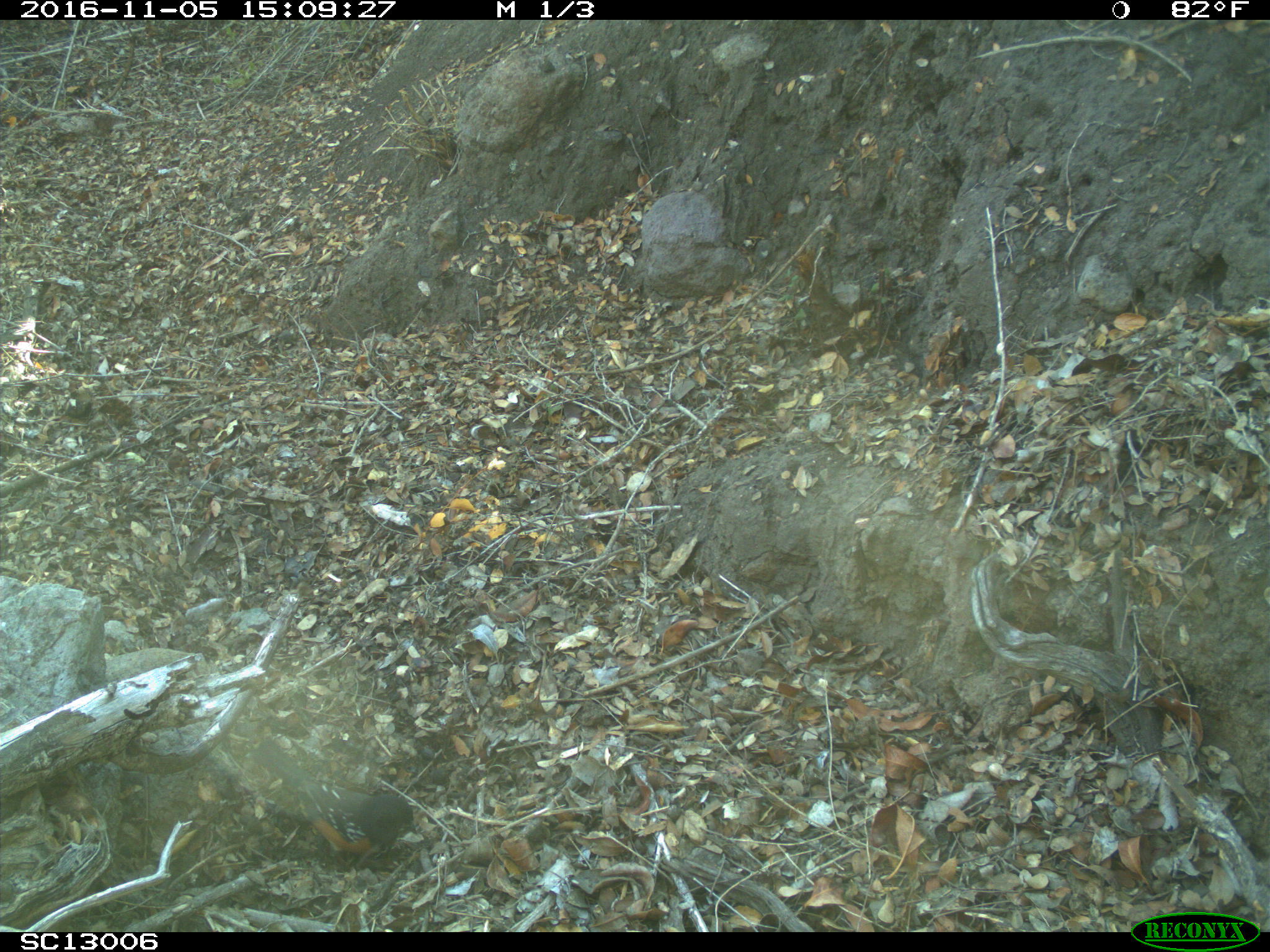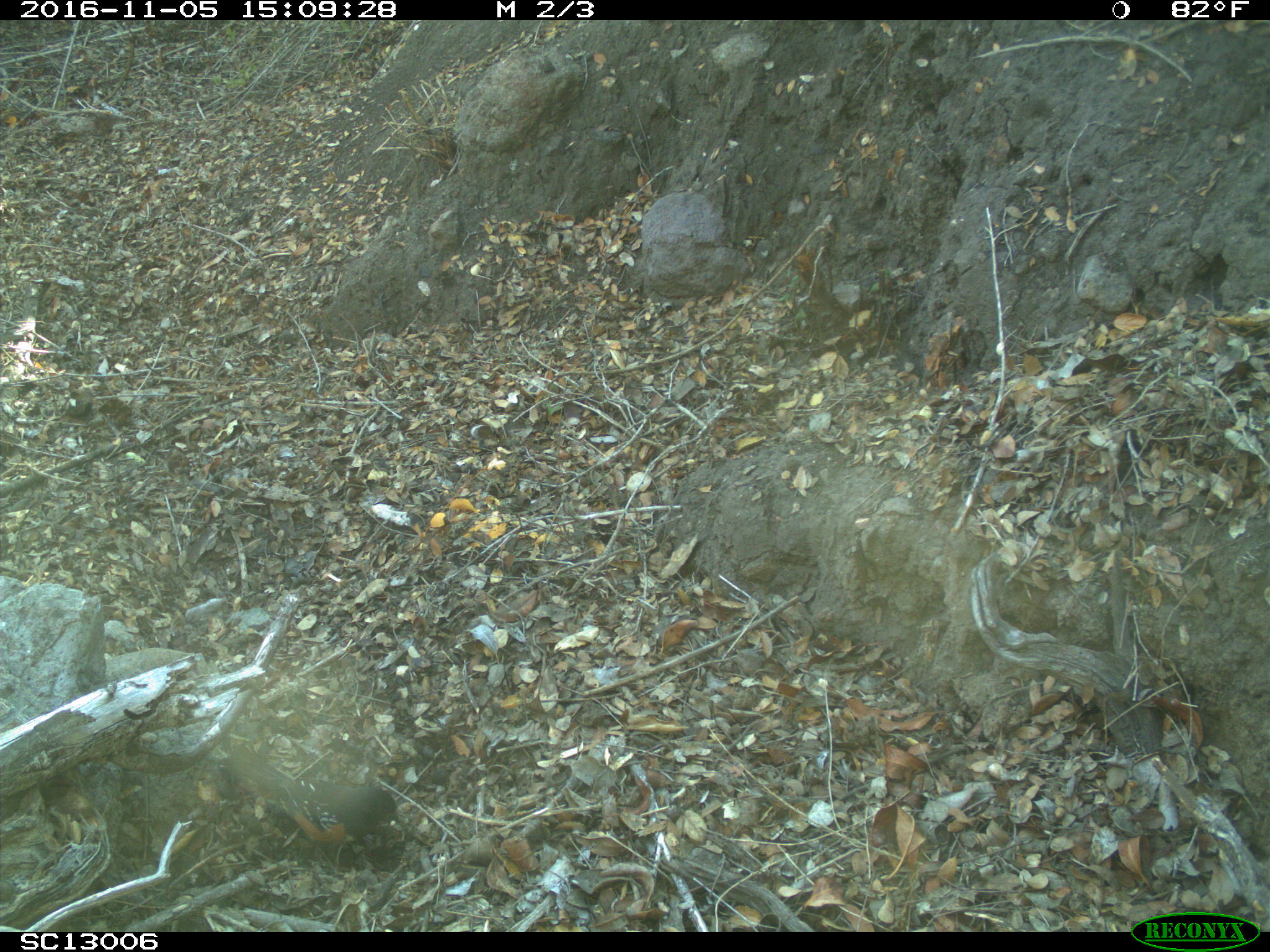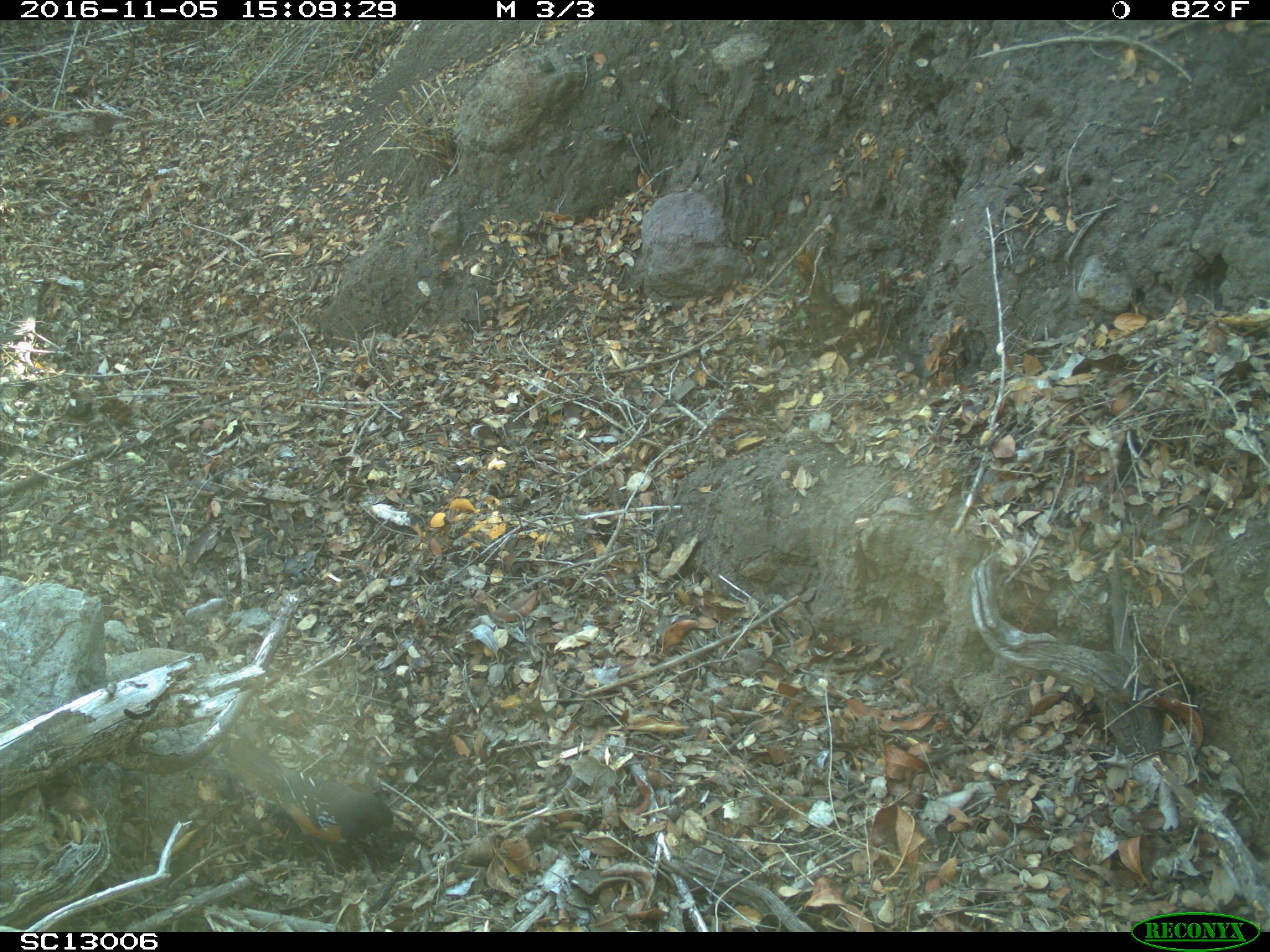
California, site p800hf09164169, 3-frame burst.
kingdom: Animalia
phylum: Chordata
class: Aves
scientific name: Aves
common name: bird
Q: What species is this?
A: Bird (Aves).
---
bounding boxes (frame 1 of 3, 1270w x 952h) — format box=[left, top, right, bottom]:
bird: box=[252, 741, 417, 873]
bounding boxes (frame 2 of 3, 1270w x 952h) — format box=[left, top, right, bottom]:
bird: box=[228, 744, 400, 861]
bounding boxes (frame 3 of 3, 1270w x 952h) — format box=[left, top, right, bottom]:
bird: box=[227, 737, 393, 870]